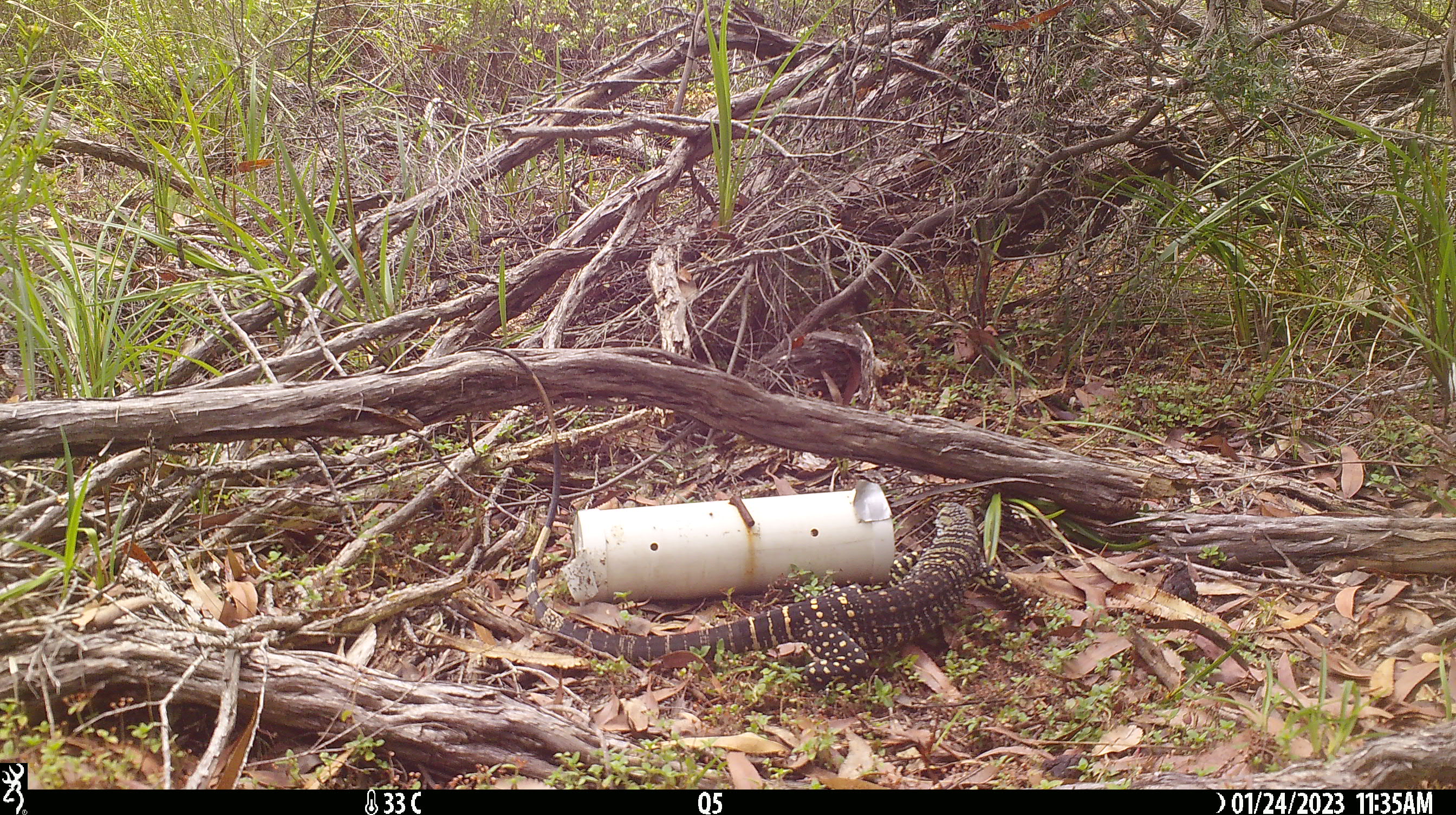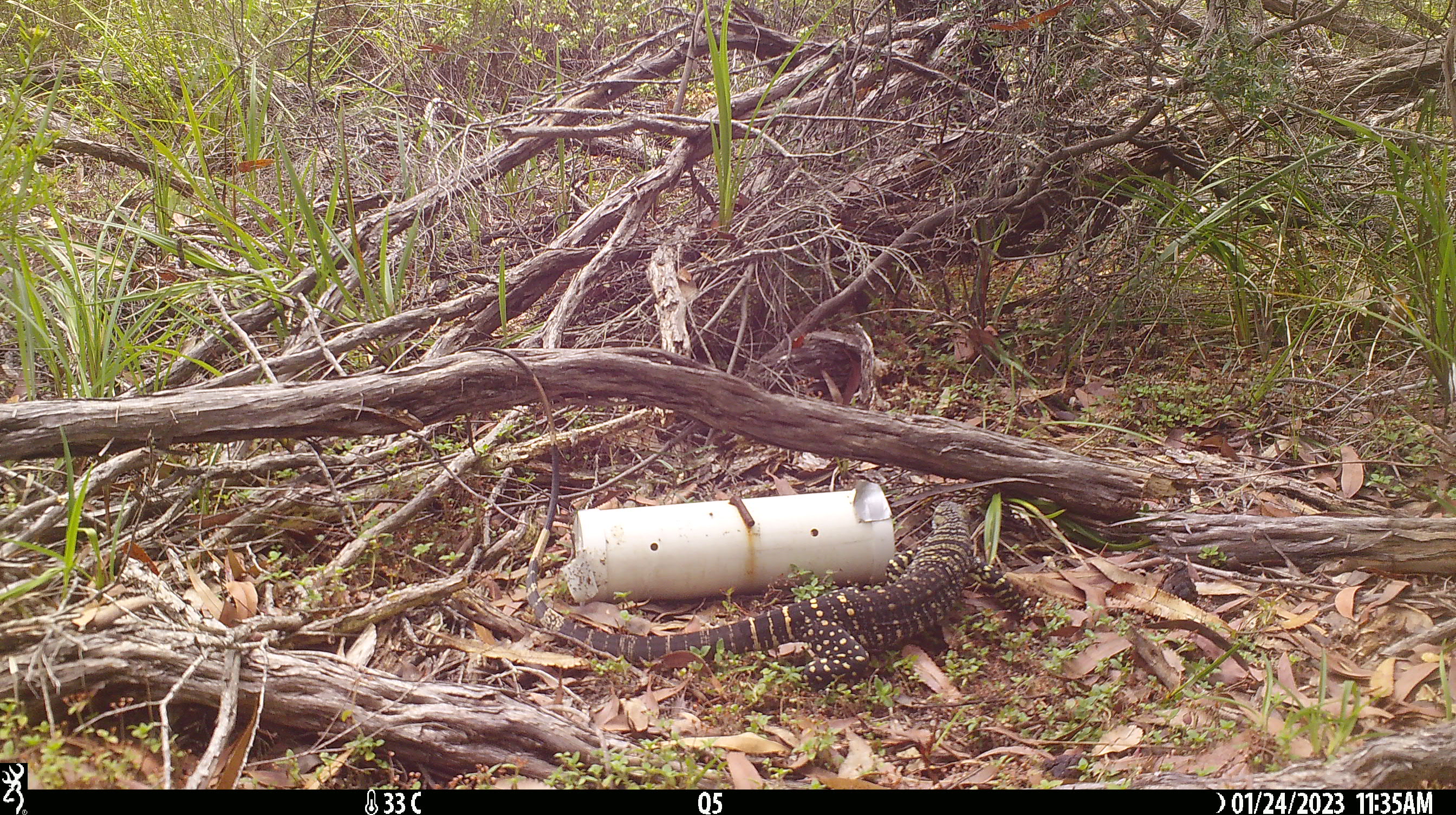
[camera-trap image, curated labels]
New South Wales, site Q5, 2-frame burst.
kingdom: Animalia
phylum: Chordata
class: Reptilia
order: Squamata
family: Varanidae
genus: Varanus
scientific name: Varanus varius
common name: lace monitor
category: goanna